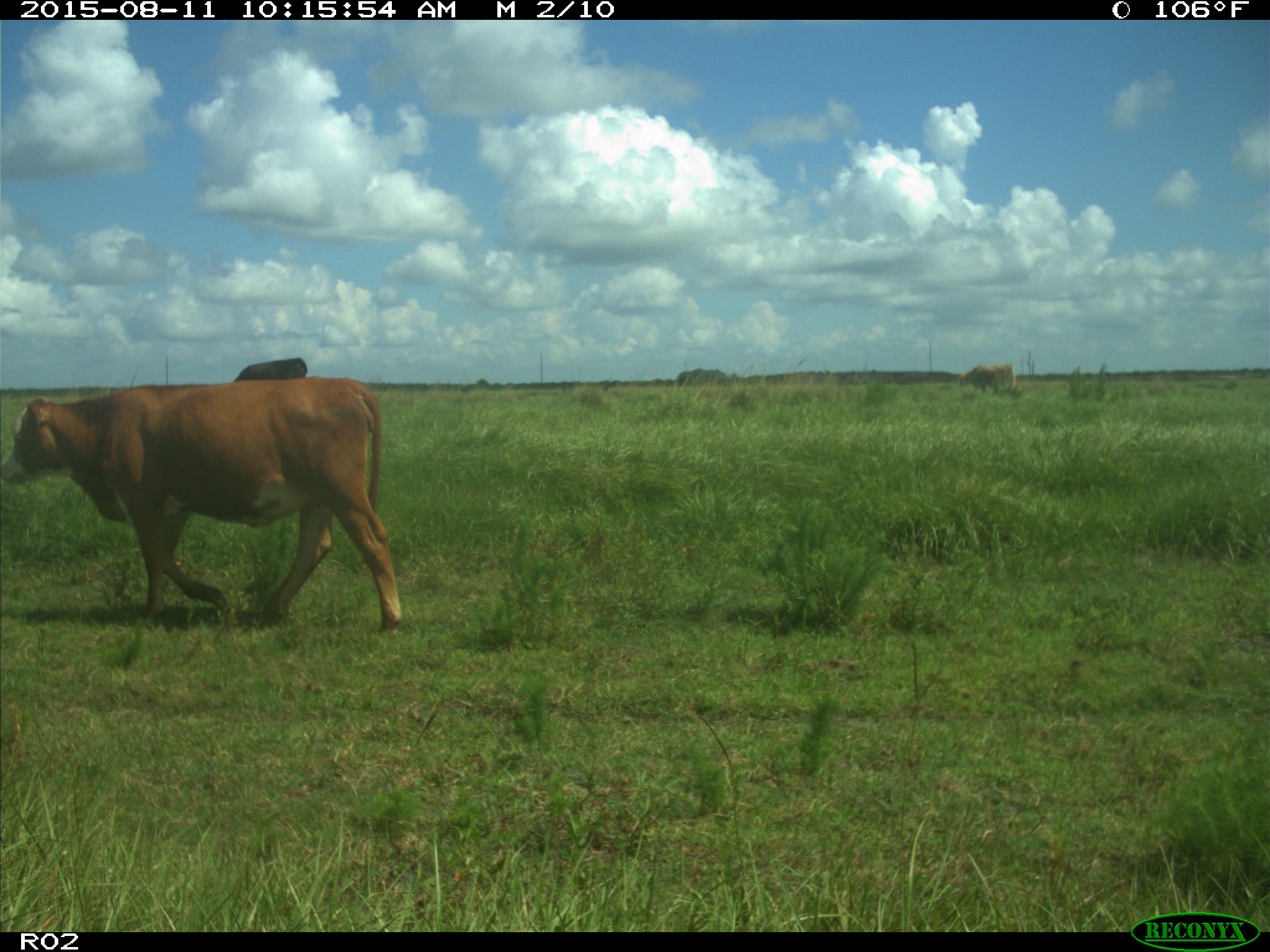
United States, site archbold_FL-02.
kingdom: Animalia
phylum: Chordata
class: Mammalia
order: Artiodactyla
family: Bovidae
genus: Bos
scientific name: Bos taurus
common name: domestic cow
Bos taurus (domestic cow).